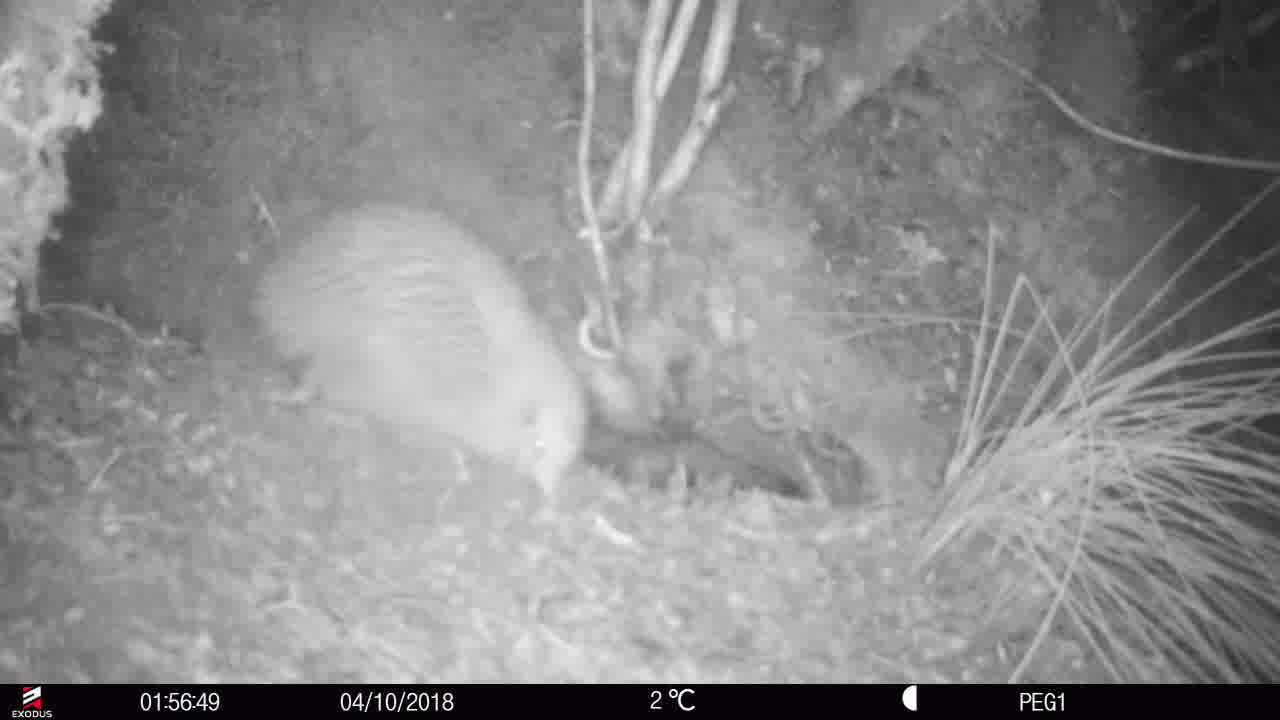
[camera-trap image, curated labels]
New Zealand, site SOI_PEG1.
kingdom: Animalia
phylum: Chordata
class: Aves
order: Apterygiformes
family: Apterygidae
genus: Apteryx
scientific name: Apteryx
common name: kiwi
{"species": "kiwi (Apteryx)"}